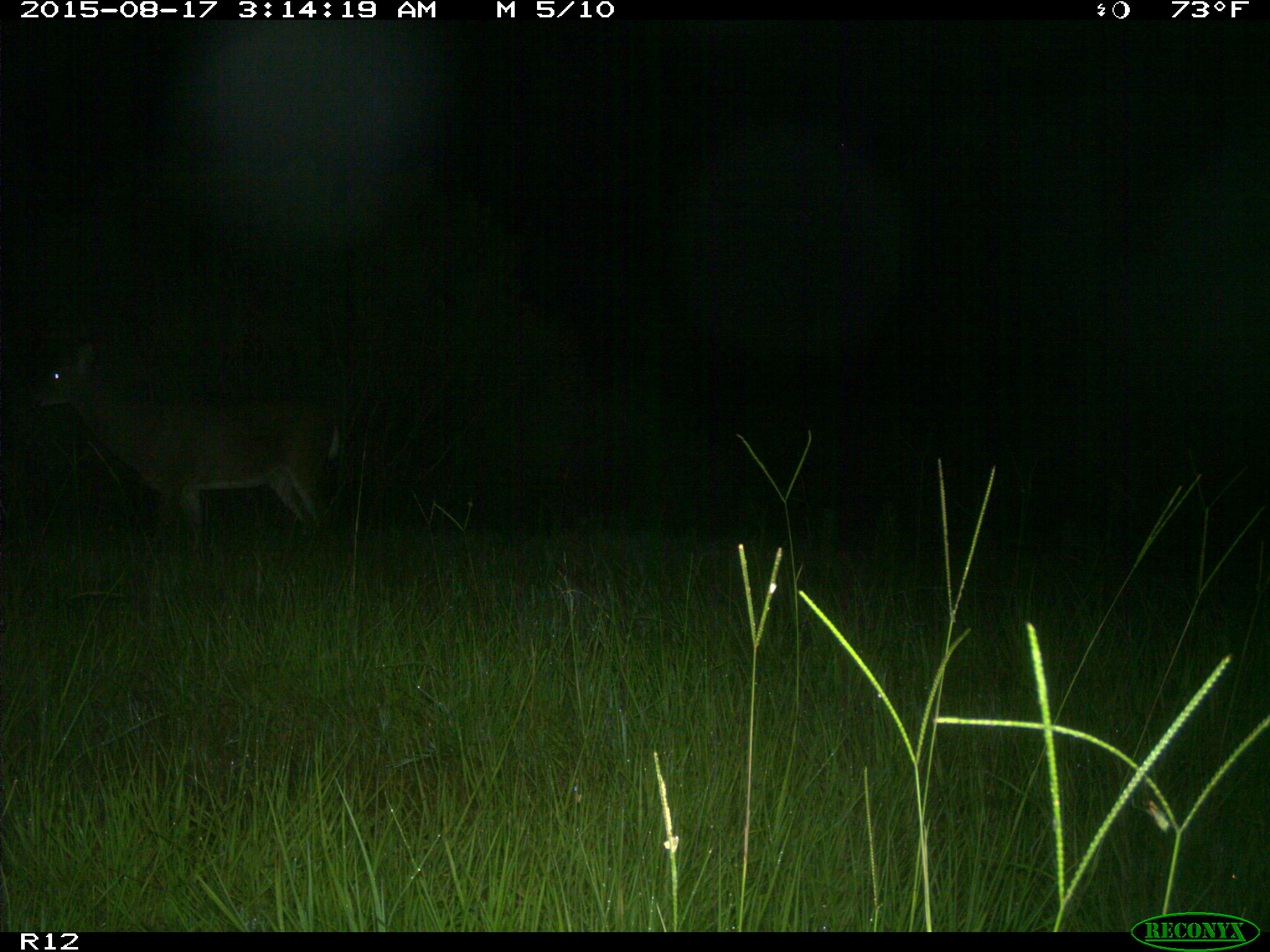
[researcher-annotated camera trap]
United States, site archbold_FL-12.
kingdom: Animalia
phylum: Chordata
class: Mammalia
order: Artiodactyla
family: Cervidae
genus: Odocoileus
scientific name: Odocoileus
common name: deer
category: unidentified deer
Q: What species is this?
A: Unidentified deer (deer) (Odocoileus).